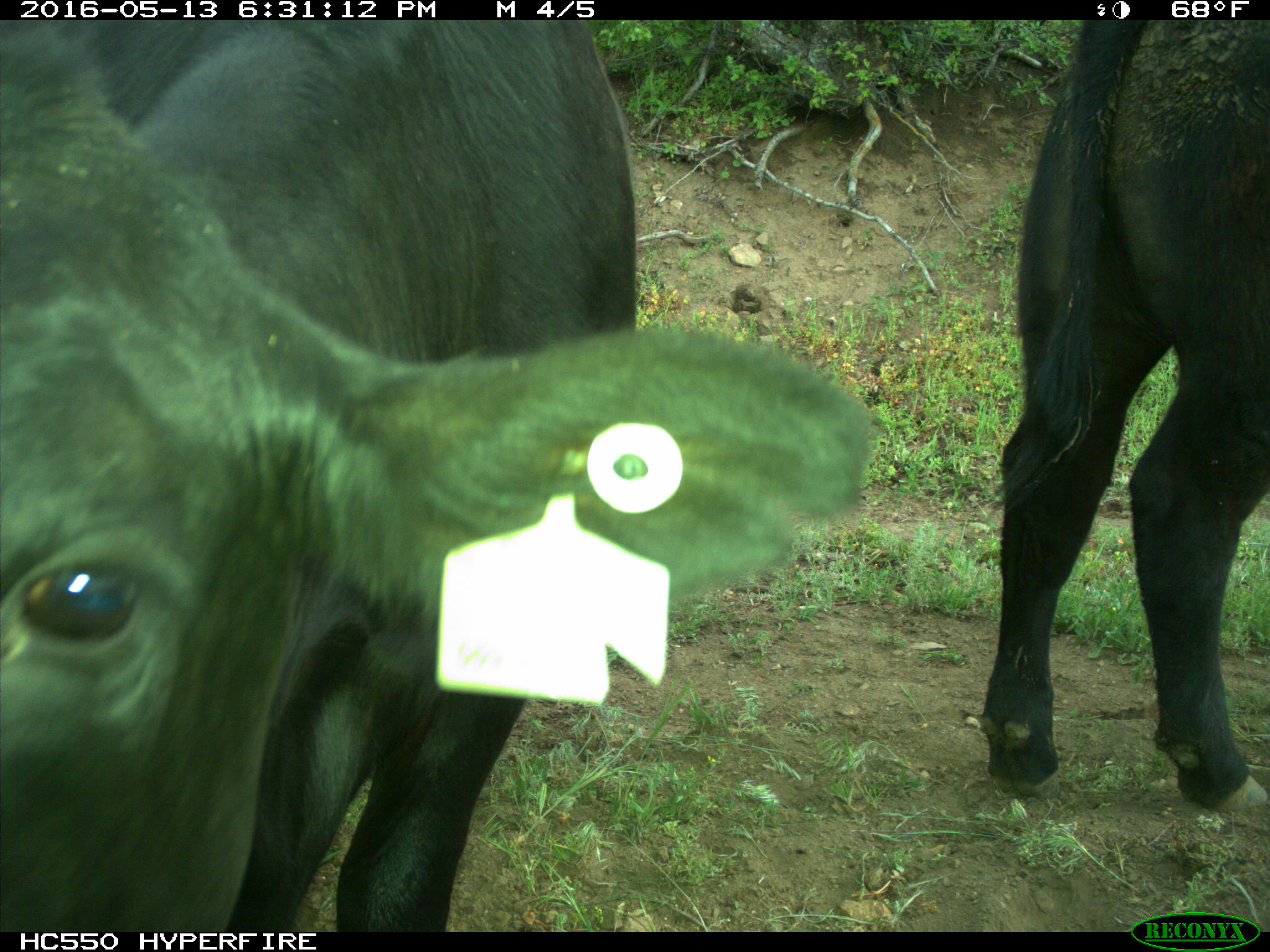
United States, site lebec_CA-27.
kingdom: Animalia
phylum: Chordata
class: Mammalia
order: Artiodactyla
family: Bovidae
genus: Bos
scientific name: Bos taurus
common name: domestic cow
Bos taurus (domestic cow).